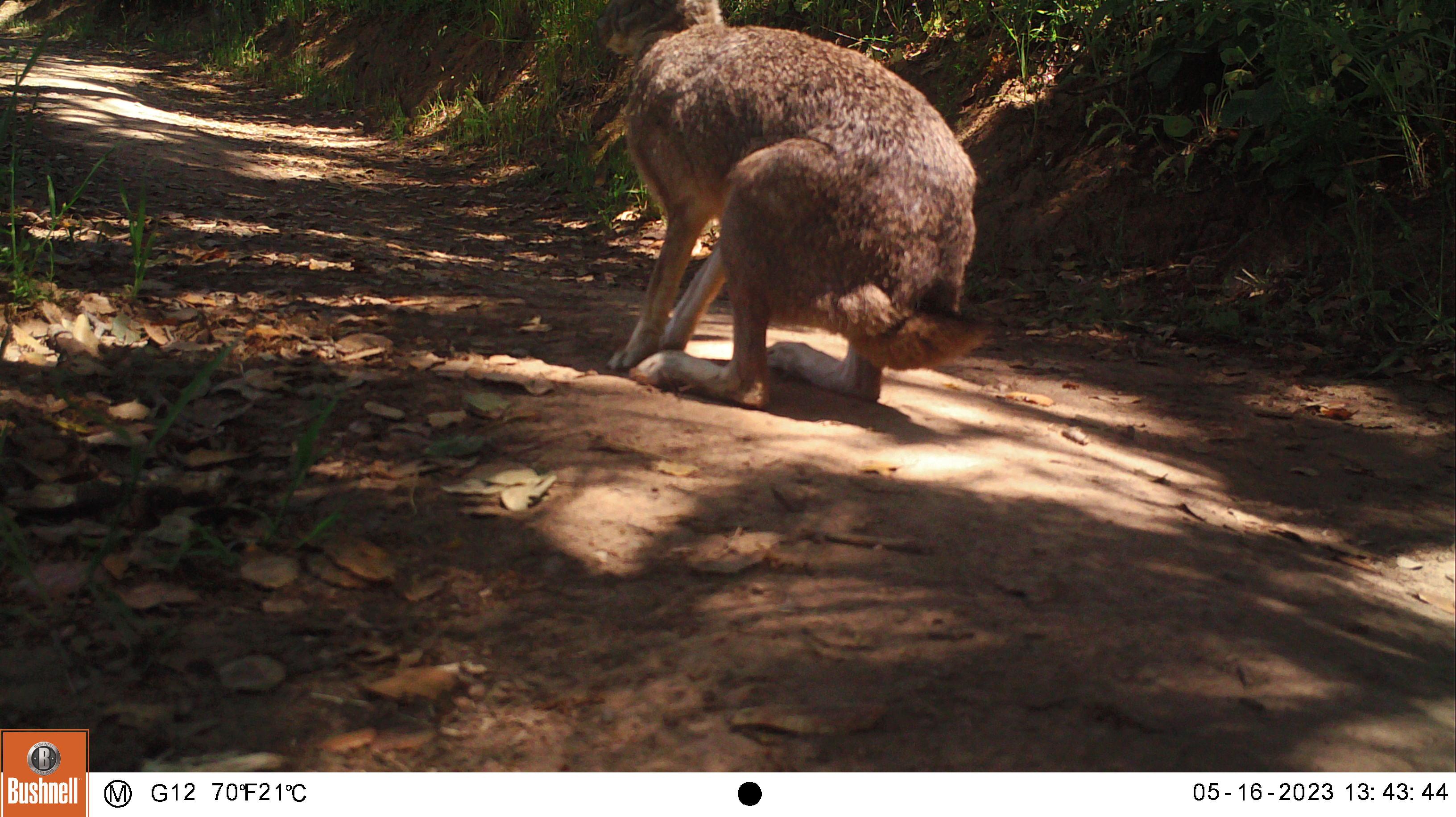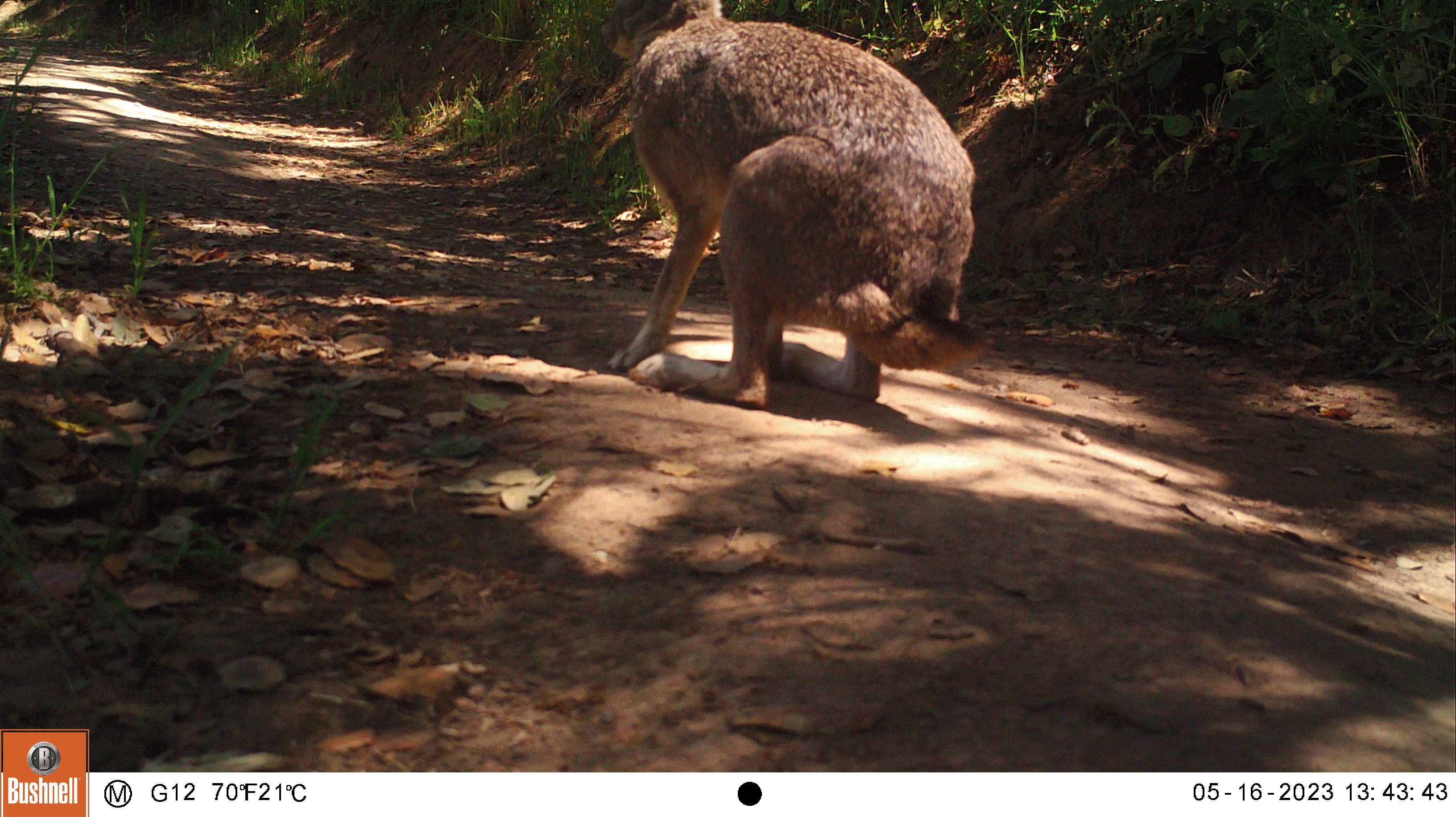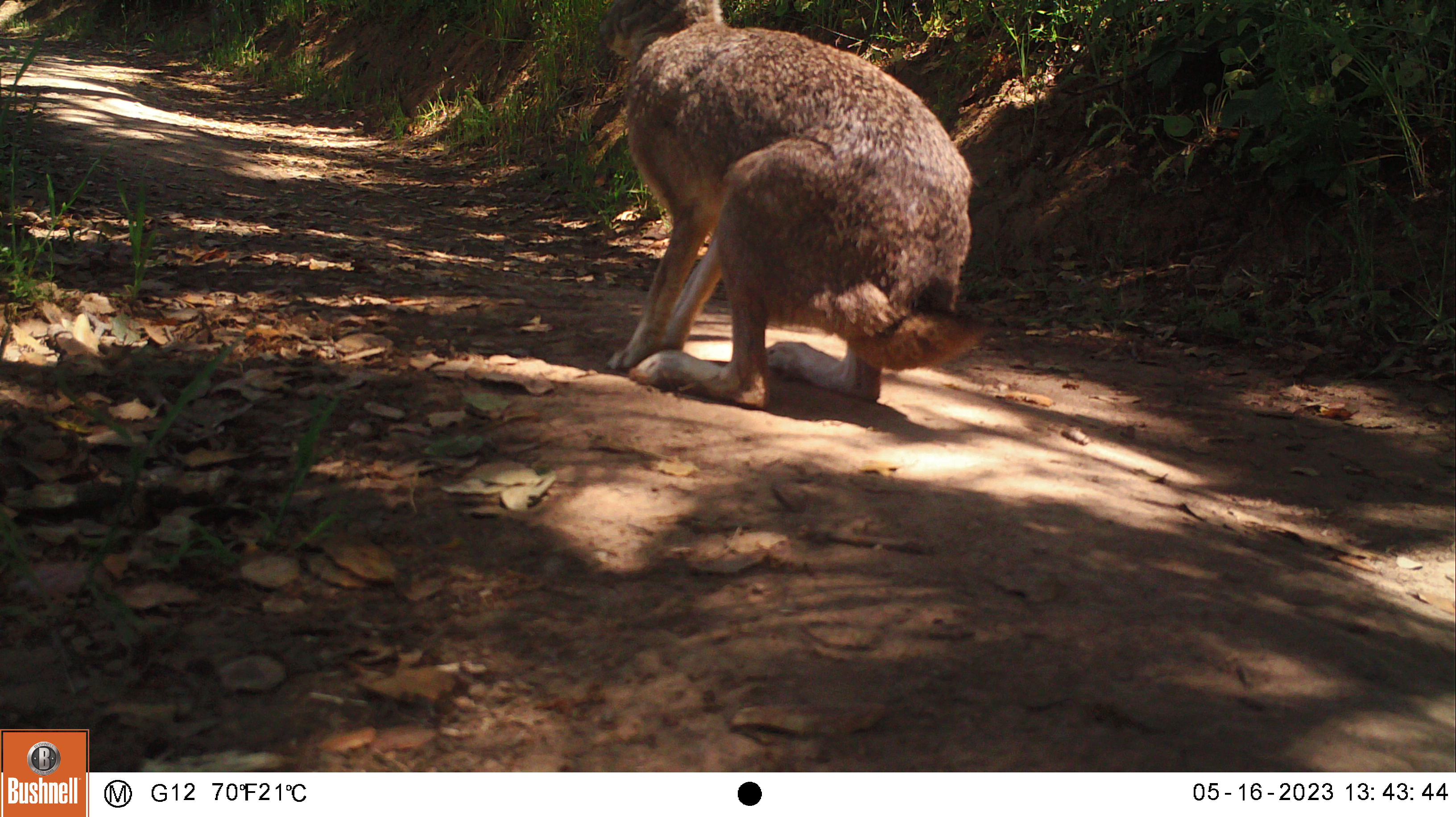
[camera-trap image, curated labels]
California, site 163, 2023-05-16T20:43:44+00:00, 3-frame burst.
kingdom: Animalia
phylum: Chordata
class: Mammalia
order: Lagomorpha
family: Leporidae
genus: Lepus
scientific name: Lepus californicus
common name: black-tailed jackrabbit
Black-tailed jackrabbit (Lepus californicus).